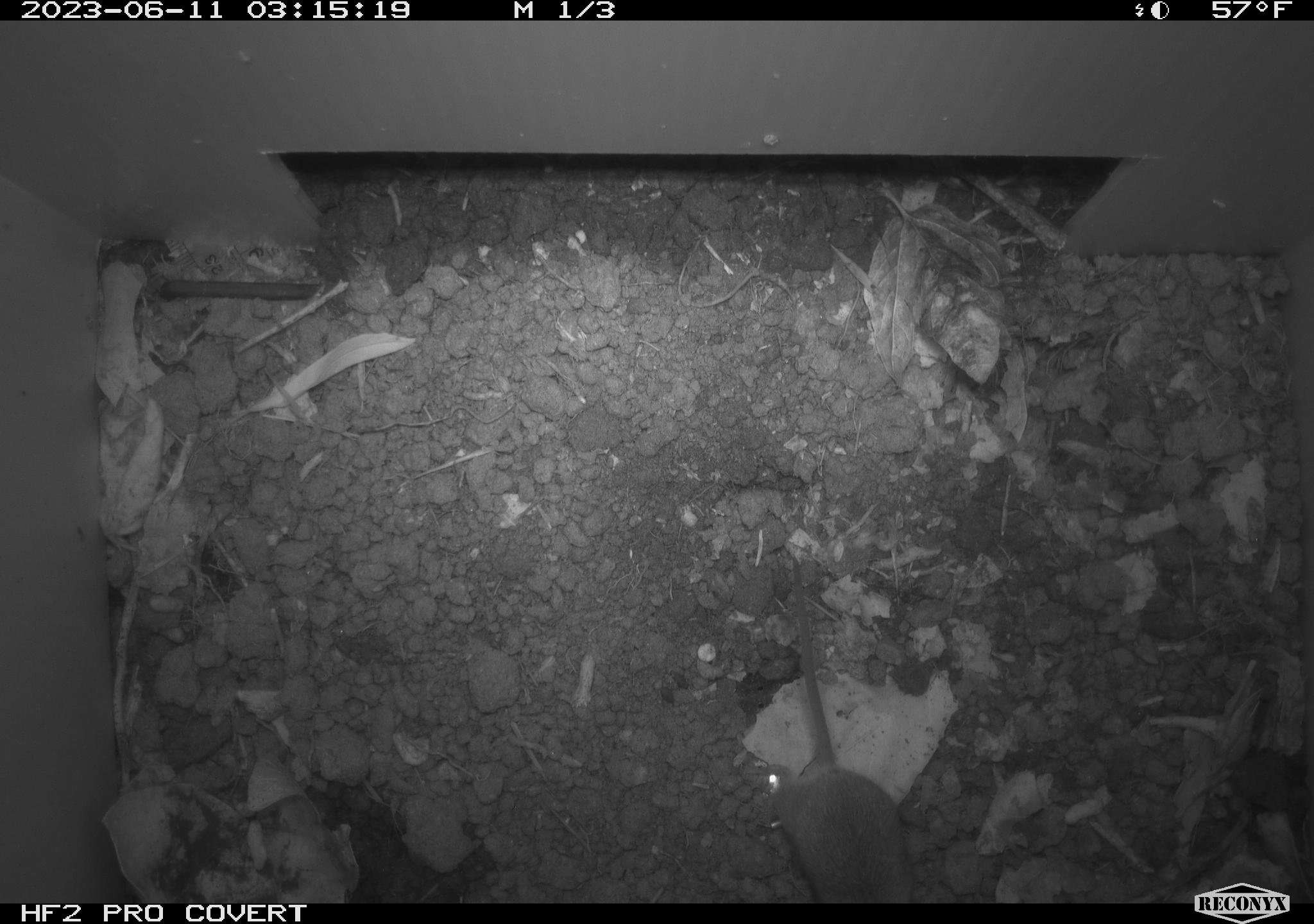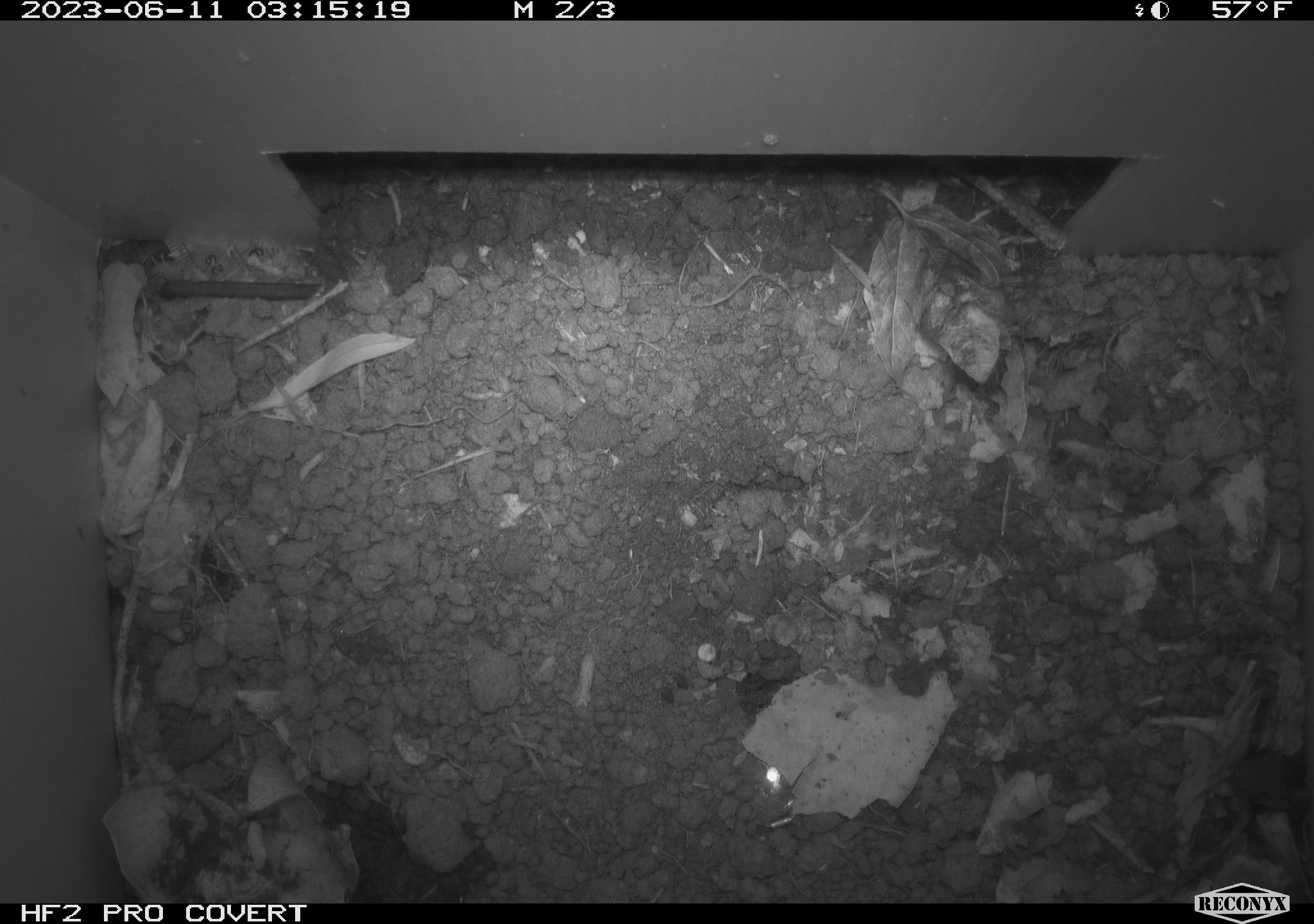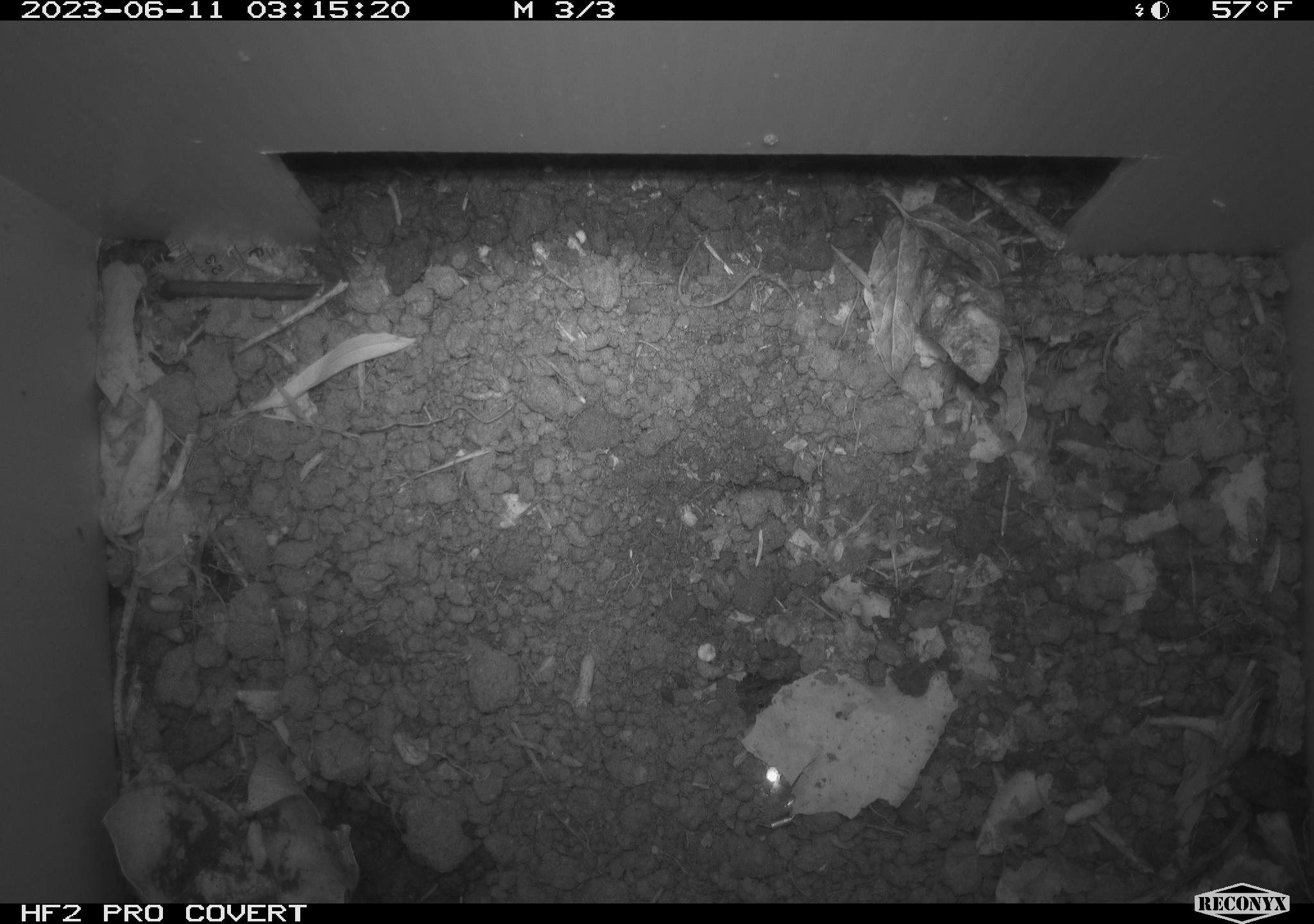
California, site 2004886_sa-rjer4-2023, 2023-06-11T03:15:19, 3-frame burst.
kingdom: Animalia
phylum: Chordata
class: Mammalia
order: Rodentia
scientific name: Rodentia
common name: mouse species